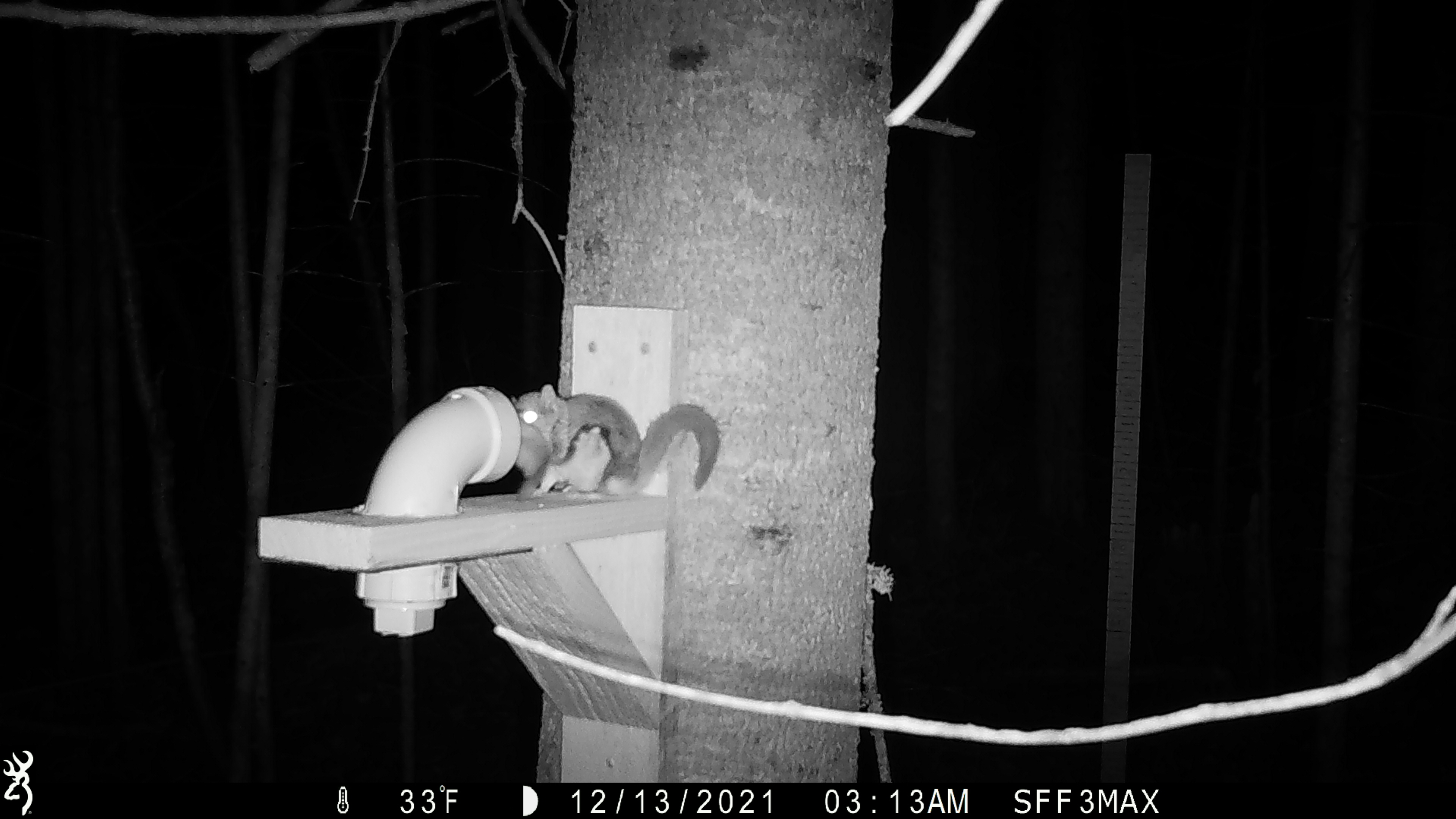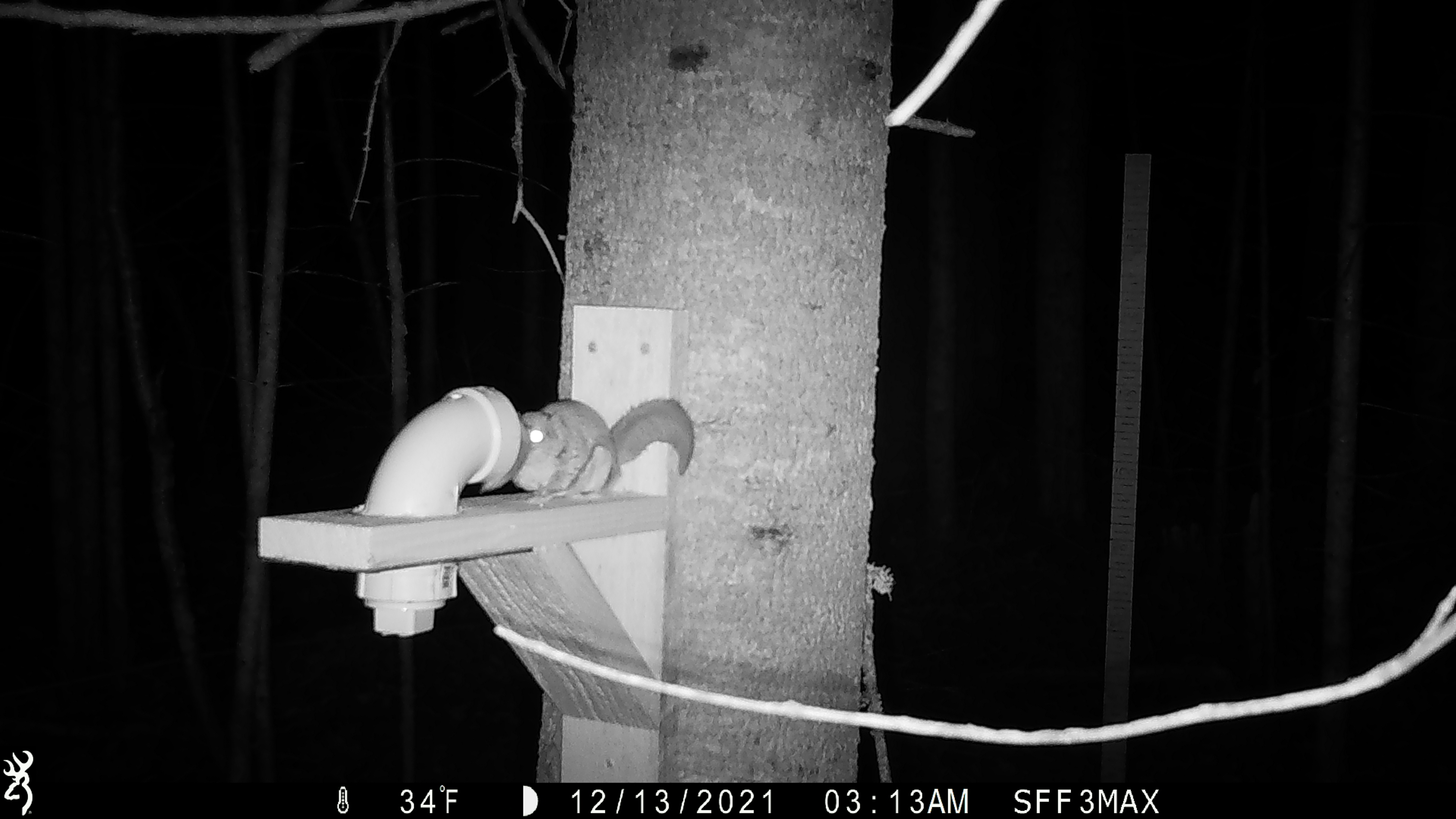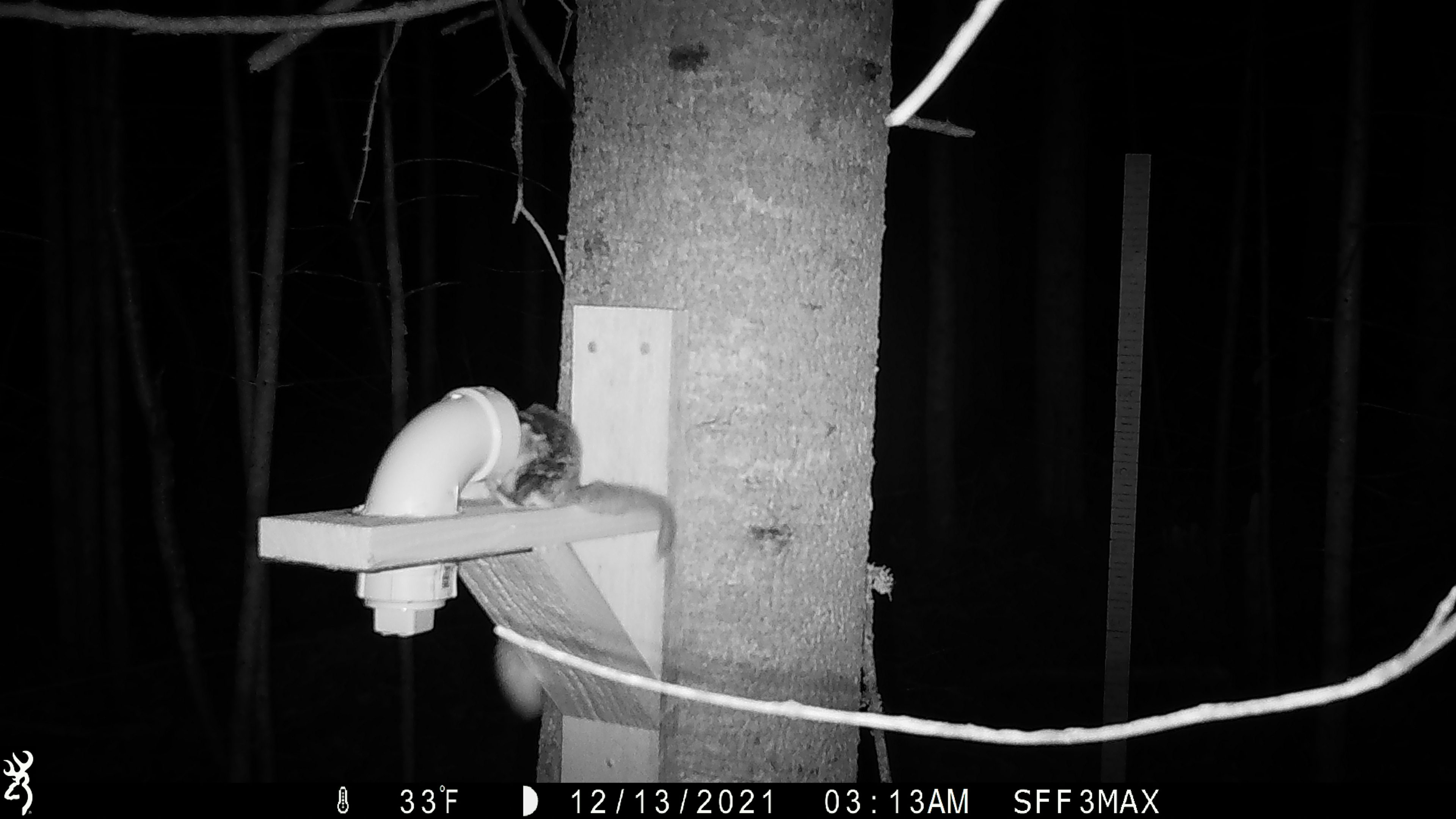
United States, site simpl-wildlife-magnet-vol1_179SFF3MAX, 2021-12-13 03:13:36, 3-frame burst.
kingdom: Animalia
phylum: Chordata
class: Mammalia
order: Rodentia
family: Sciuridae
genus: Glaucomys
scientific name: Glaucomys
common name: flying squirrel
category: flying squirrel sp.